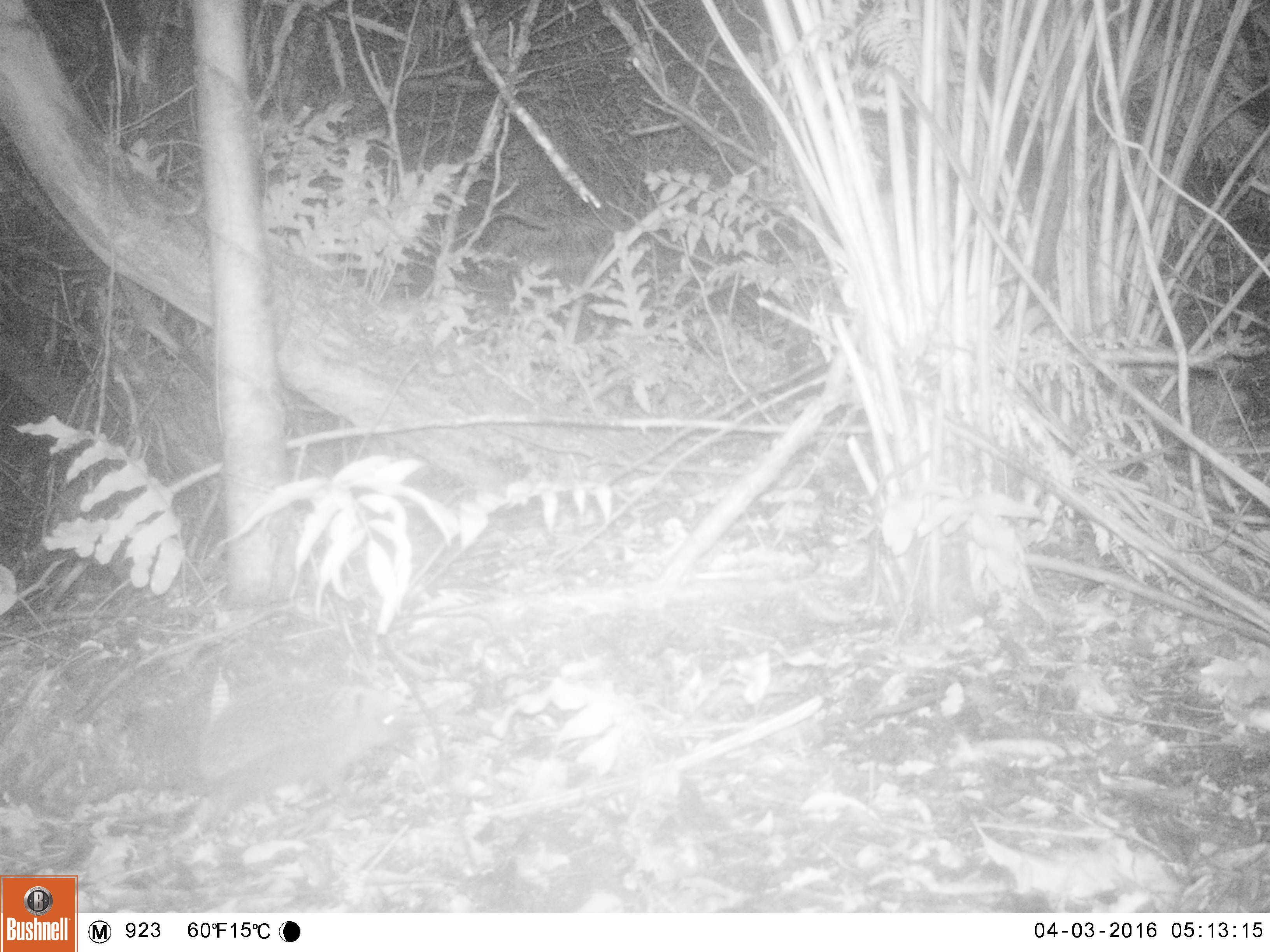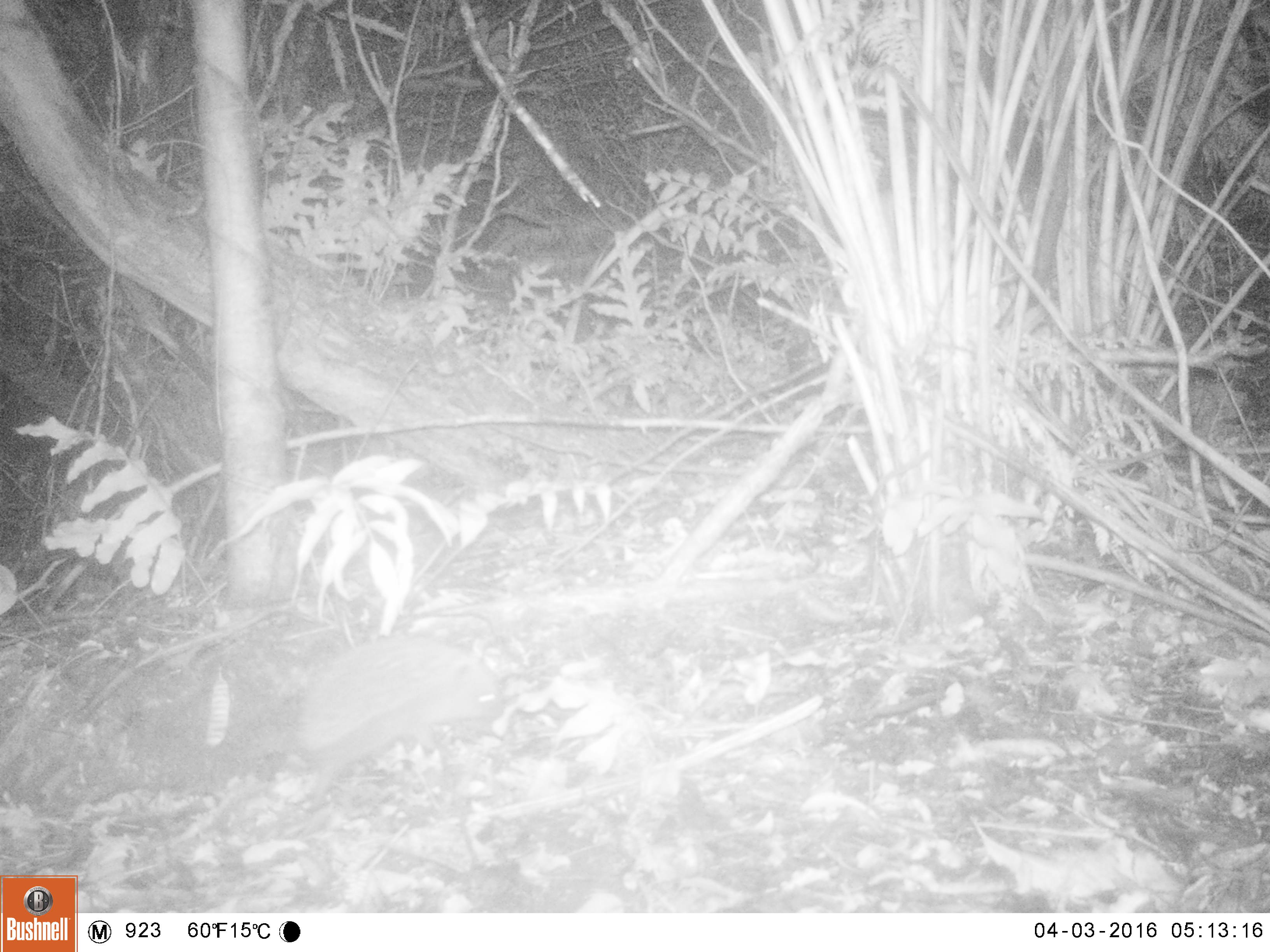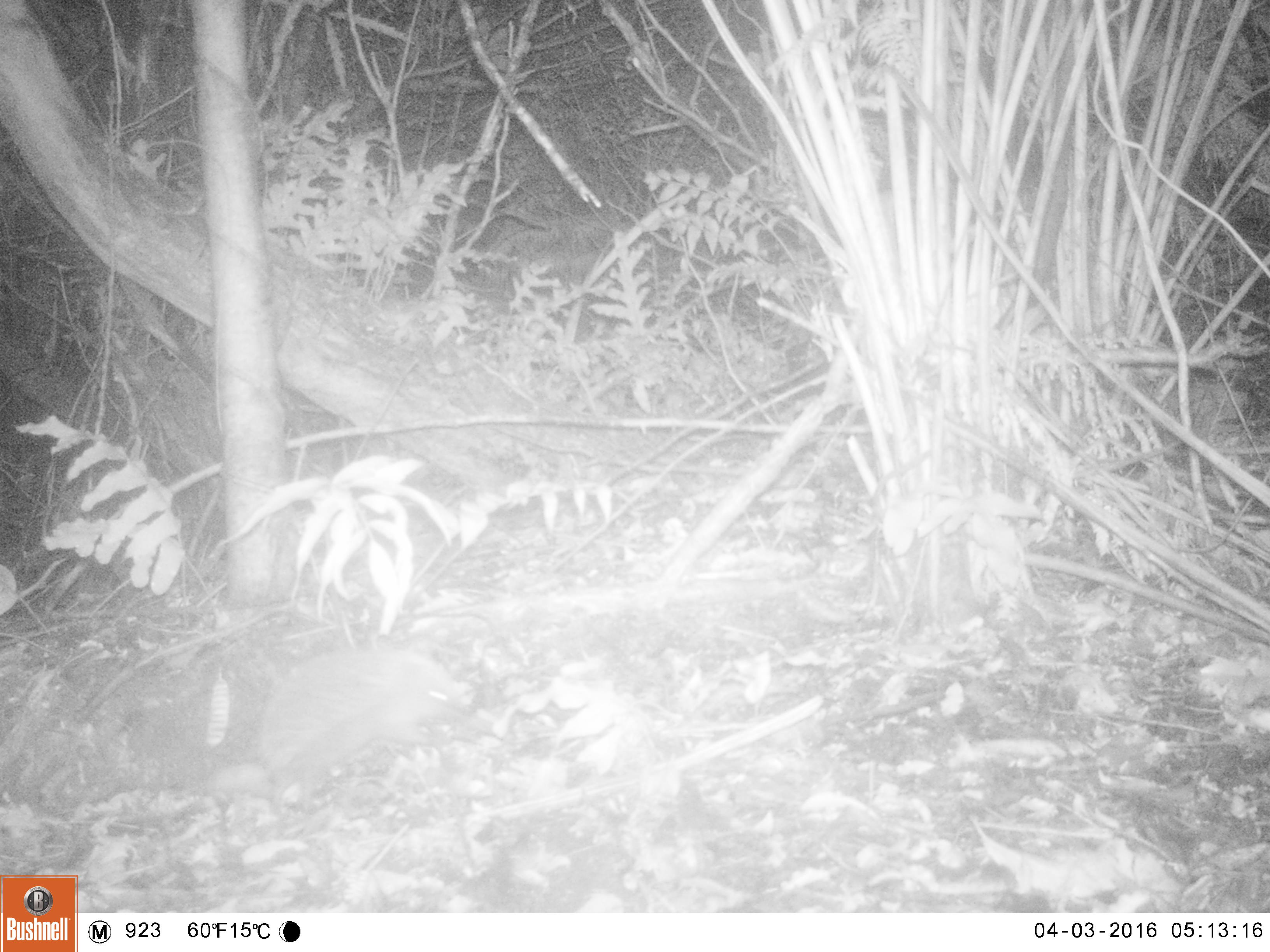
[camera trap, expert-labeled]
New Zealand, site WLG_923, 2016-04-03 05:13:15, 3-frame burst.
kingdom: Animalia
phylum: Chordata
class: Mammalia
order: Eulipotyphla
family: Erinaceidae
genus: Erinaceus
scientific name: Erinaceus europaeus europaeus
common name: european hedgehog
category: hedgehog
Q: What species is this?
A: Hedgehog (european hedgehog) (Erinaceus europaeus europaeus).